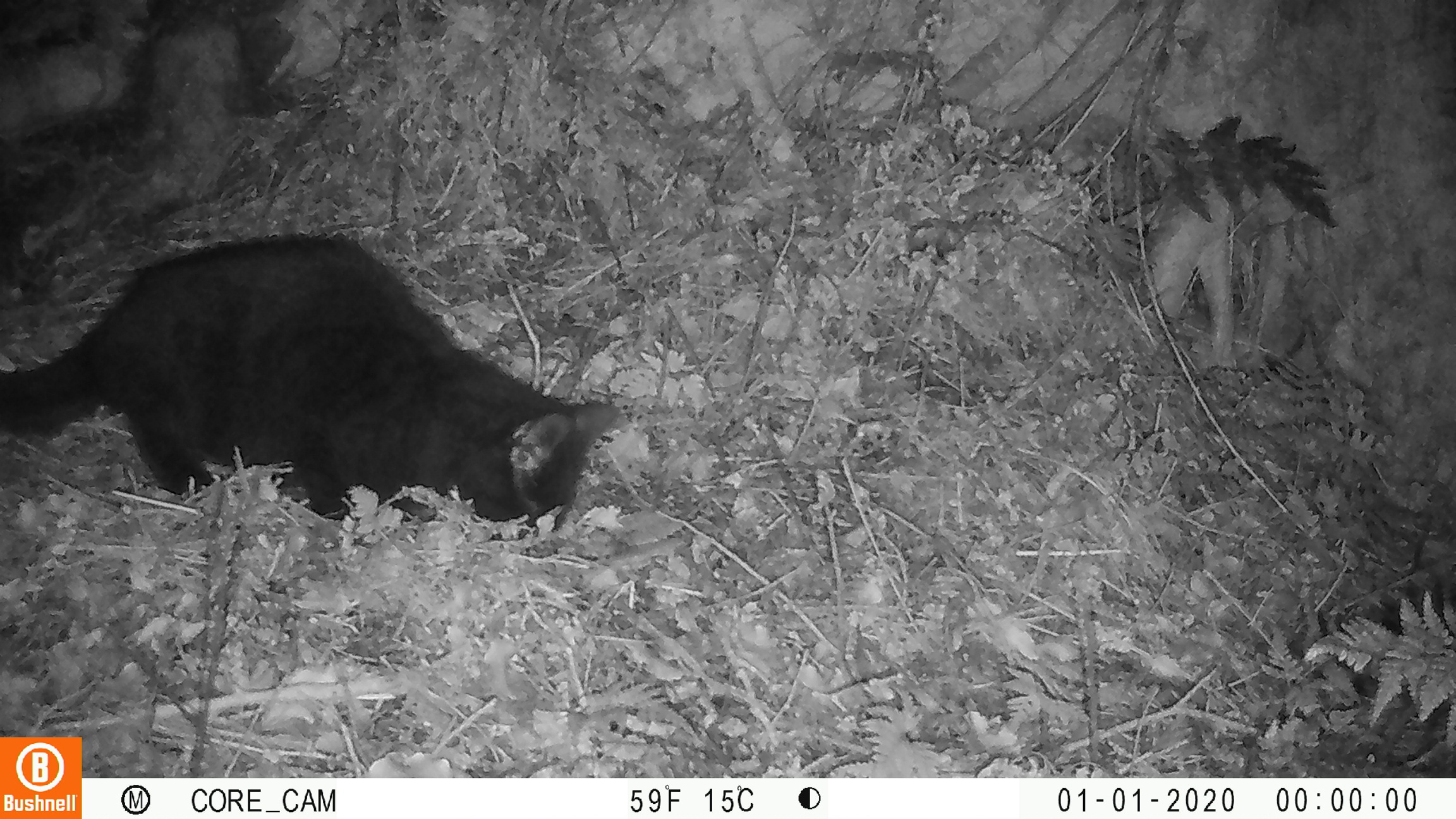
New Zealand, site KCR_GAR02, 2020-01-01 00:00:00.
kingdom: Animalia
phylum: Chordata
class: Mammalia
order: Carnivora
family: Felidae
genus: Felis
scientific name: Felis catus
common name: domestic cat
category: cat